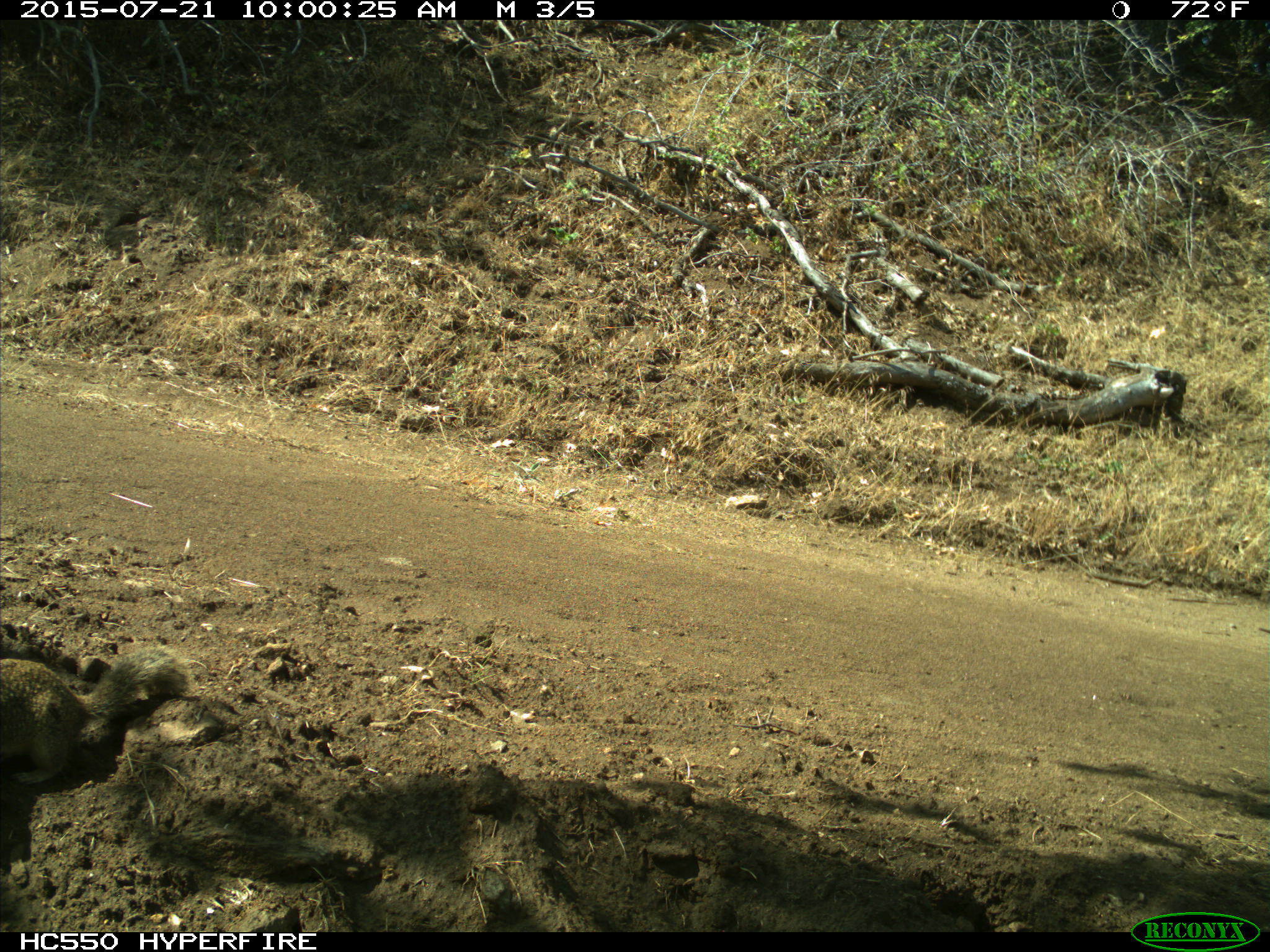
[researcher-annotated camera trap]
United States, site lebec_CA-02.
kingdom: Animalia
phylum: Chordata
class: Mammalia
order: Rodentia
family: Sciuridae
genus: Otospermophilus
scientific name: Otospermophilus beecheyi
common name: california ground squirrel